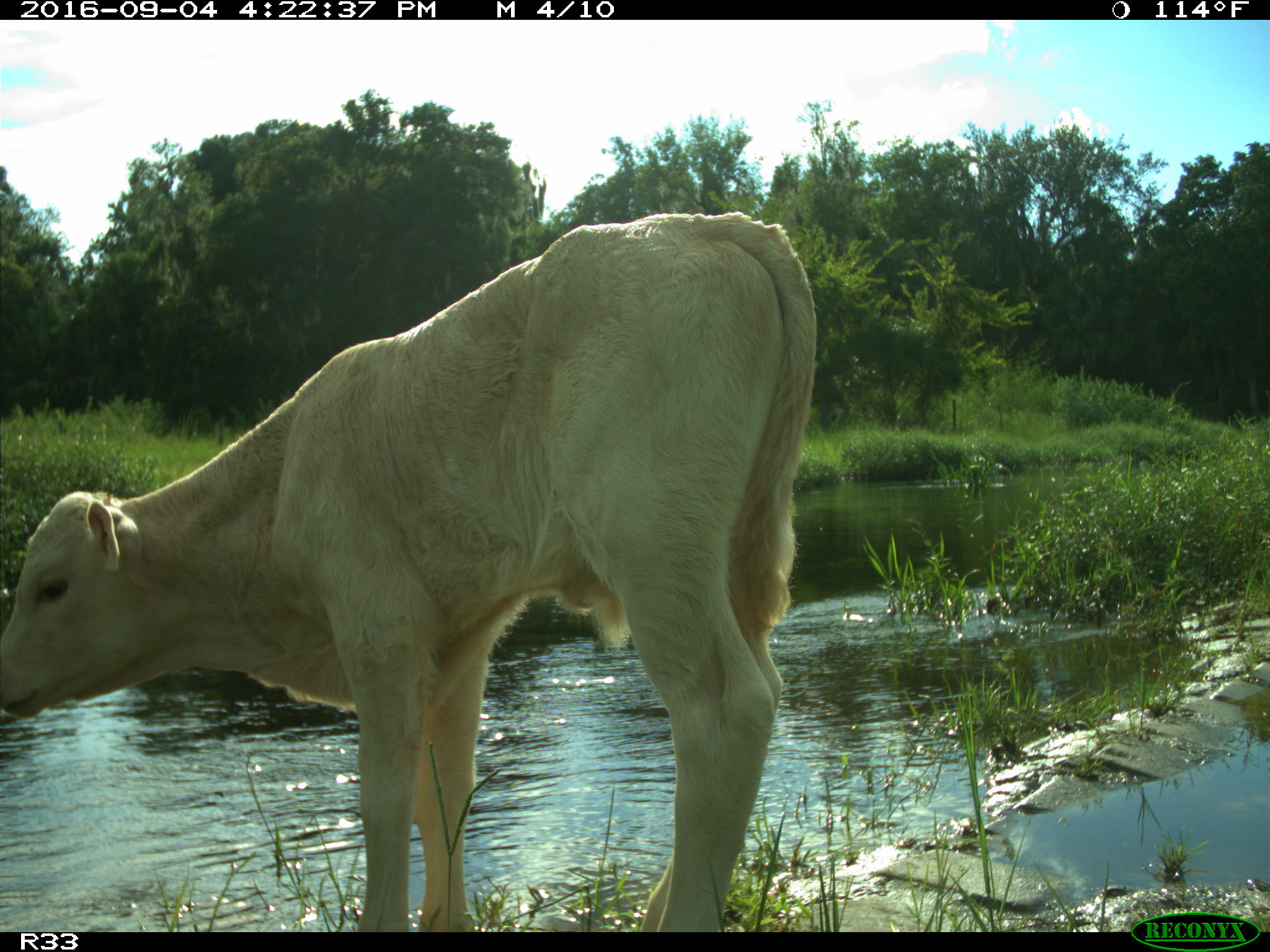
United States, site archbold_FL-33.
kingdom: Animalia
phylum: Chordata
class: Mammalia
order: Artiodactyla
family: Bovidae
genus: Bos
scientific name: Bos taurus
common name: domestic cow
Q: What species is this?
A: Bos taurus (domestic cow).